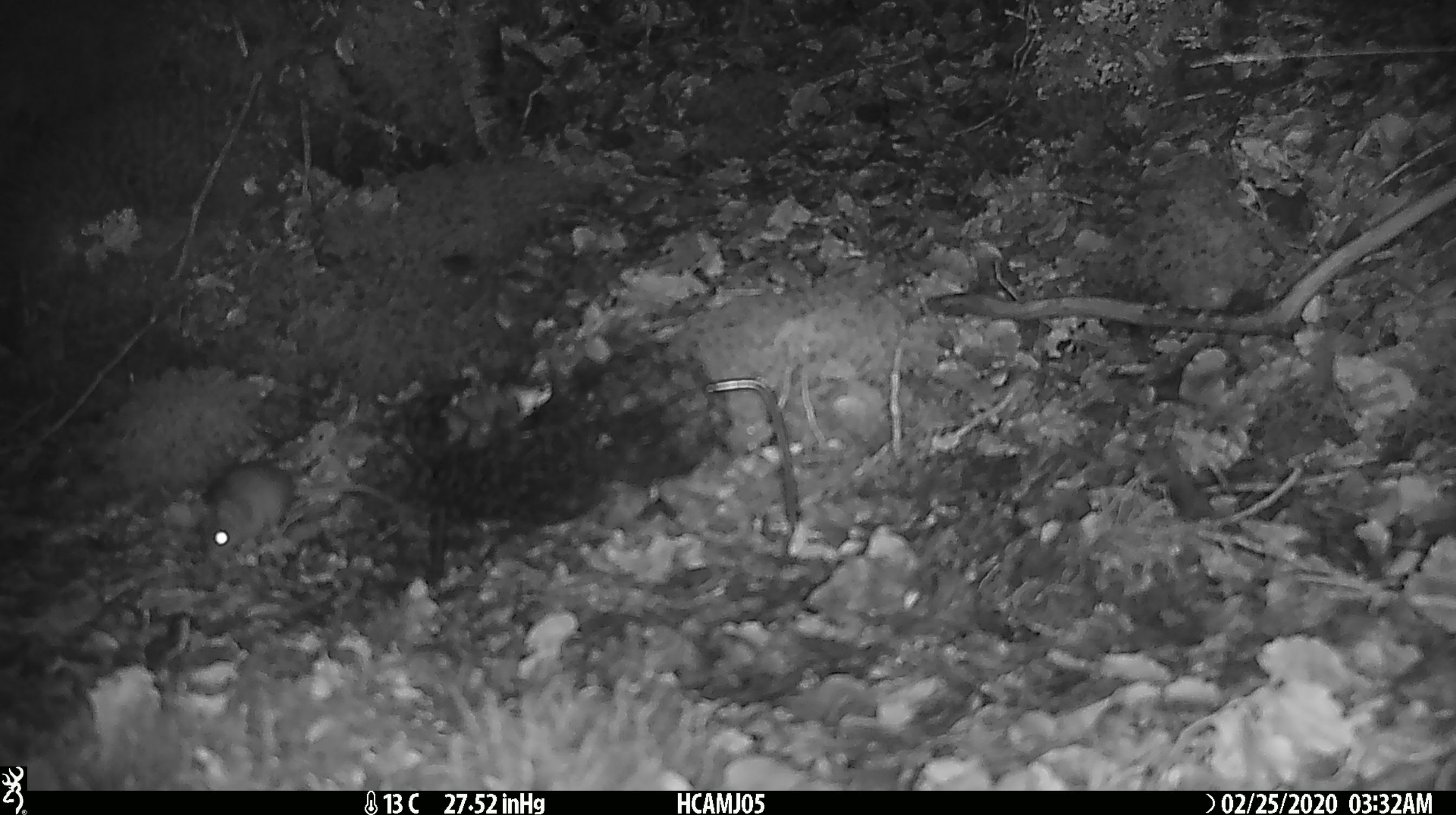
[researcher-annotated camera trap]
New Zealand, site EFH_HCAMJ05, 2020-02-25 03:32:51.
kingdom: Animalia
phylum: Chordata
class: Mammalia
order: Rodentia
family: Muridae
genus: Mus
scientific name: Mus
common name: mouse